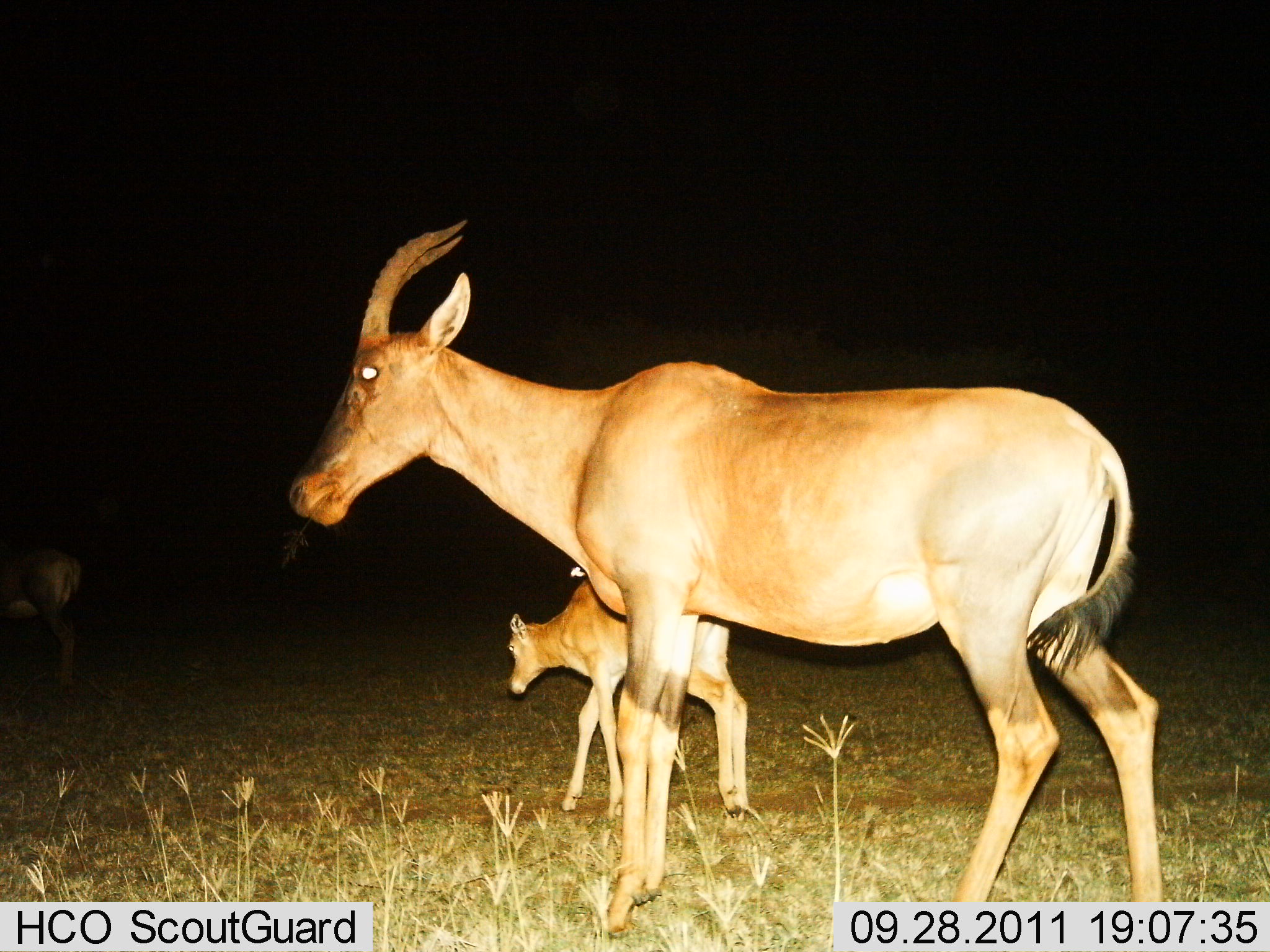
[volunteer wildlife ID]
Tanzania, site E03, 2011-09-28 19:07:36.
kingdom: Animalia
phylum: Chordata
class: Mammalia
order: Artiodactyla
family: Bovidae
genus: Alcelaphus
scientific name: Alcelaphus buselaphus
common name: hartebeest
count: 2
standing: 73%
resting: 0%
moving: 45%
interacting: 0%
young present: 91%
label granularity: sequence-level